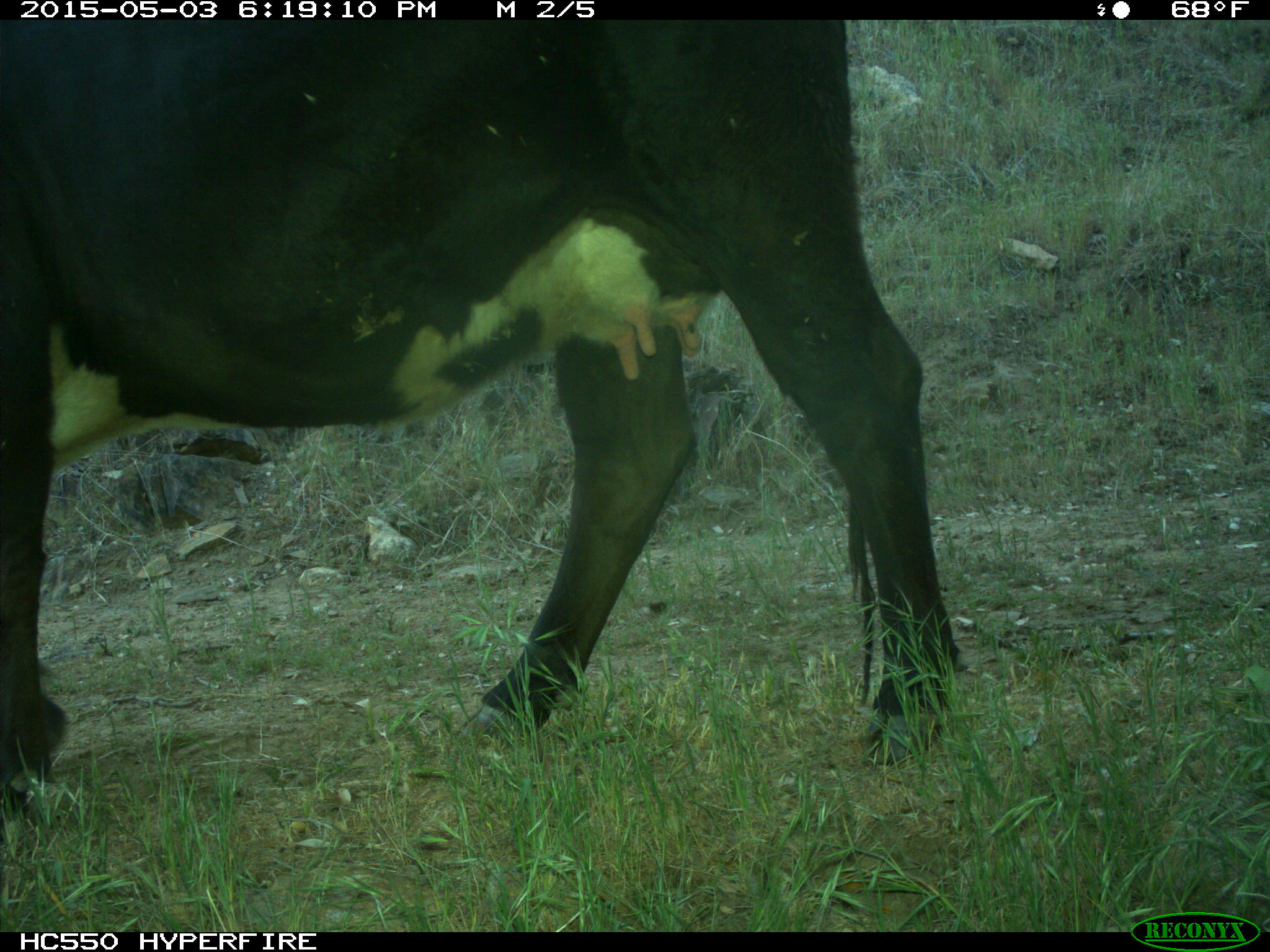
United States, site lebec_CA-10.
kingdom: Animalia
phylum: Chordata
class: Mammalia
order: Artiodactyla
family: Bovidae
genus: Bos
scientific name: Bos taurus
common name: domestic cow